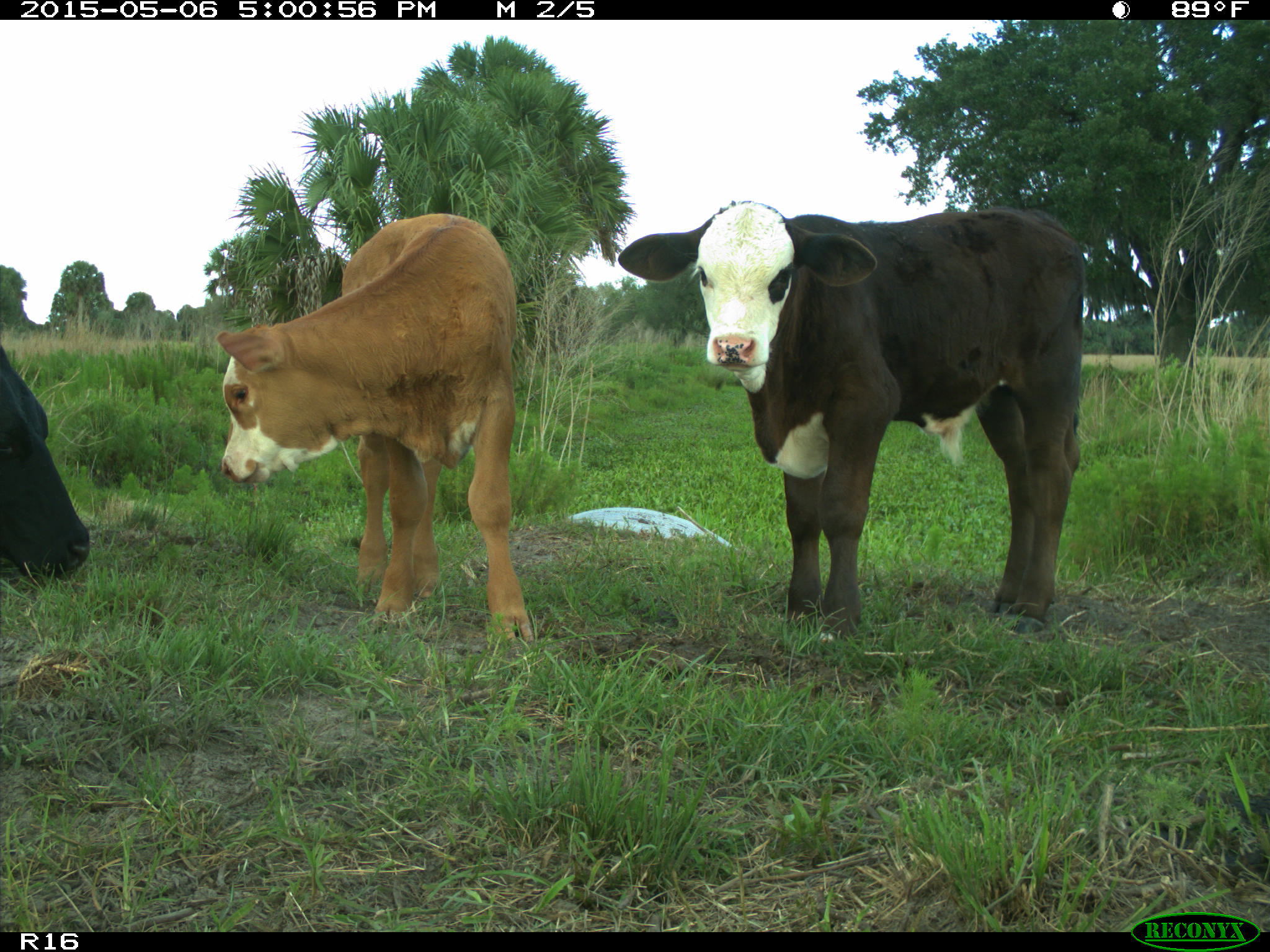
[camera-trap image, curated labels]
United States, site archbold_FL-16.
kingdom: Animalia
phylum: Chordata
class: Mammalia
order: Artiodactyla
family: Bovidae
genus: Bos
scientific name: Bos taurus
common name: domestic cow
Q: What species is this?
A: Bos taurus (domestic cow).